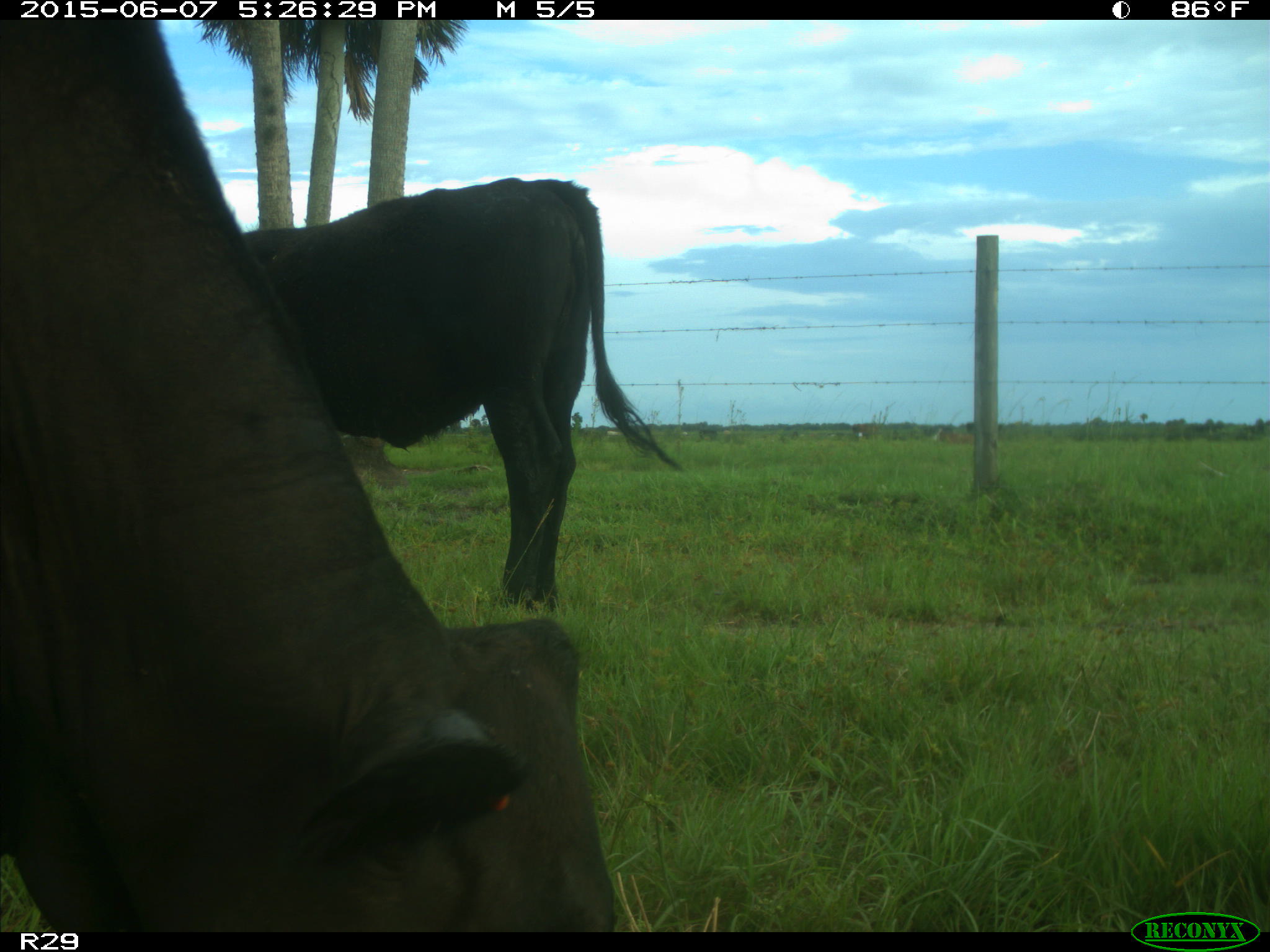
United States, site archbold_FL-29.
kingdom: Animalia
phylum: Chordata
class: Mammalia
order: Artiodactyla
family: Bovidae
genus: Bos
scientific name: Bos taurus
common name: domestic cow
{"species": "Bos taurus (domestic cow)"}